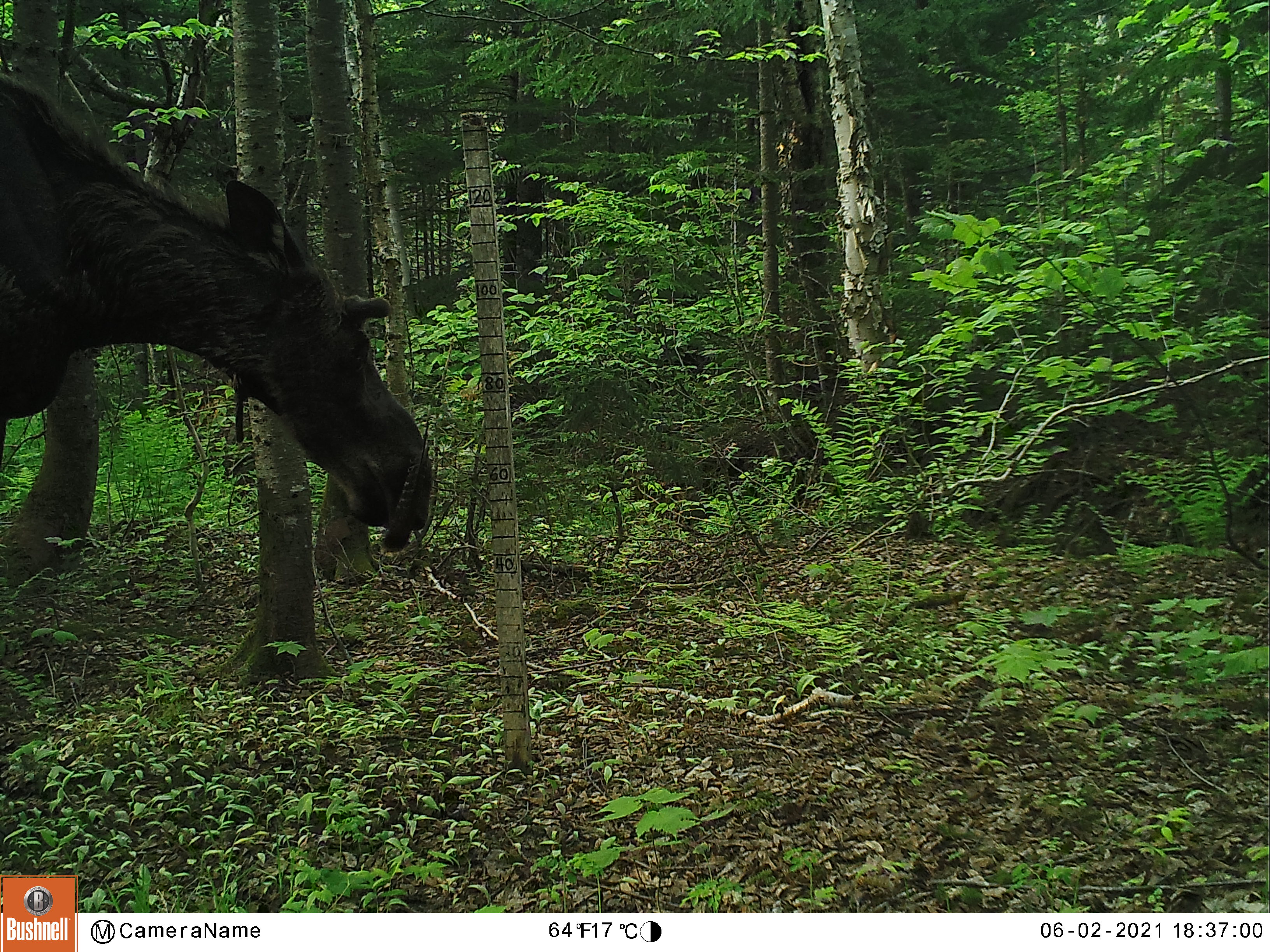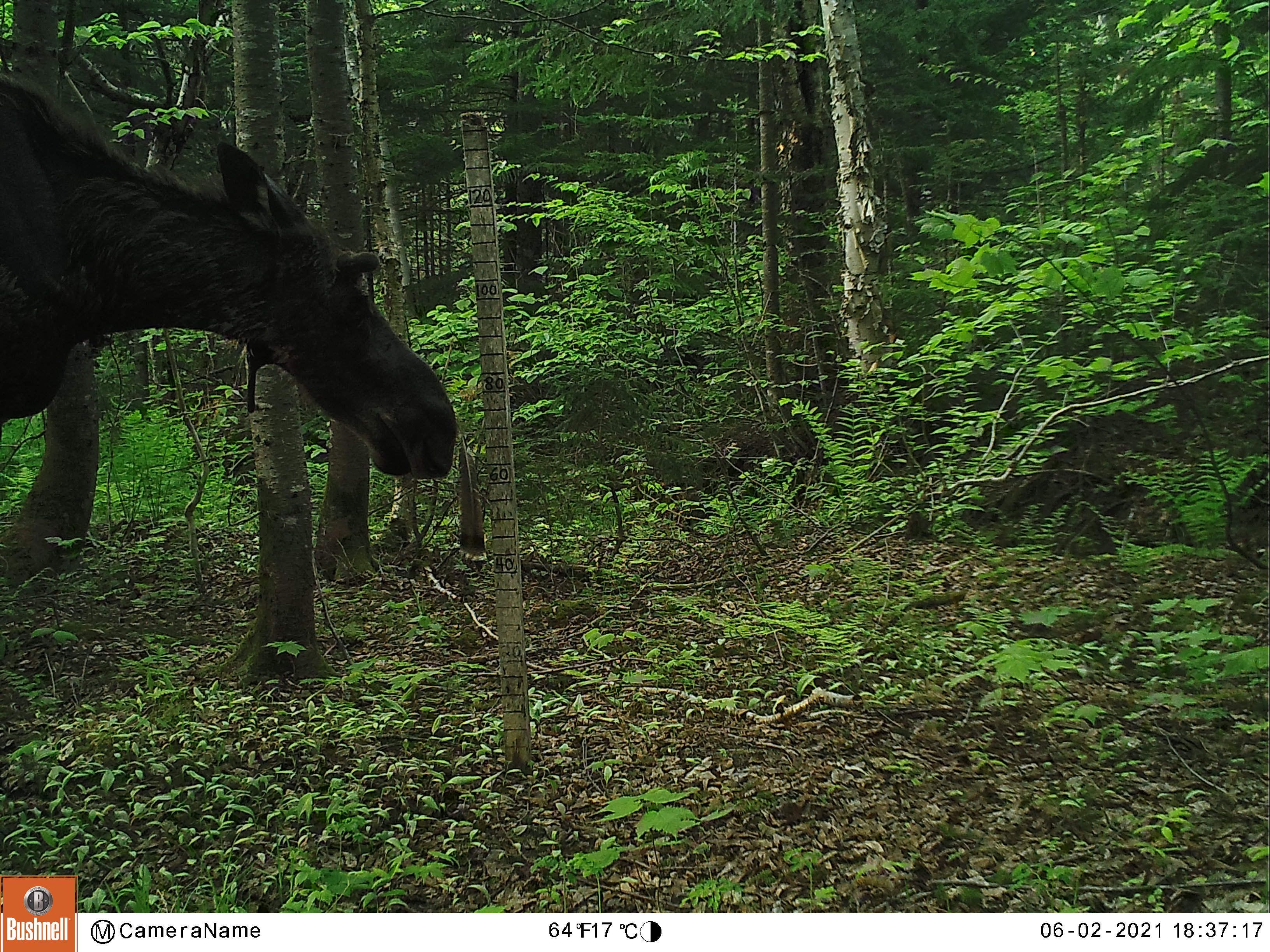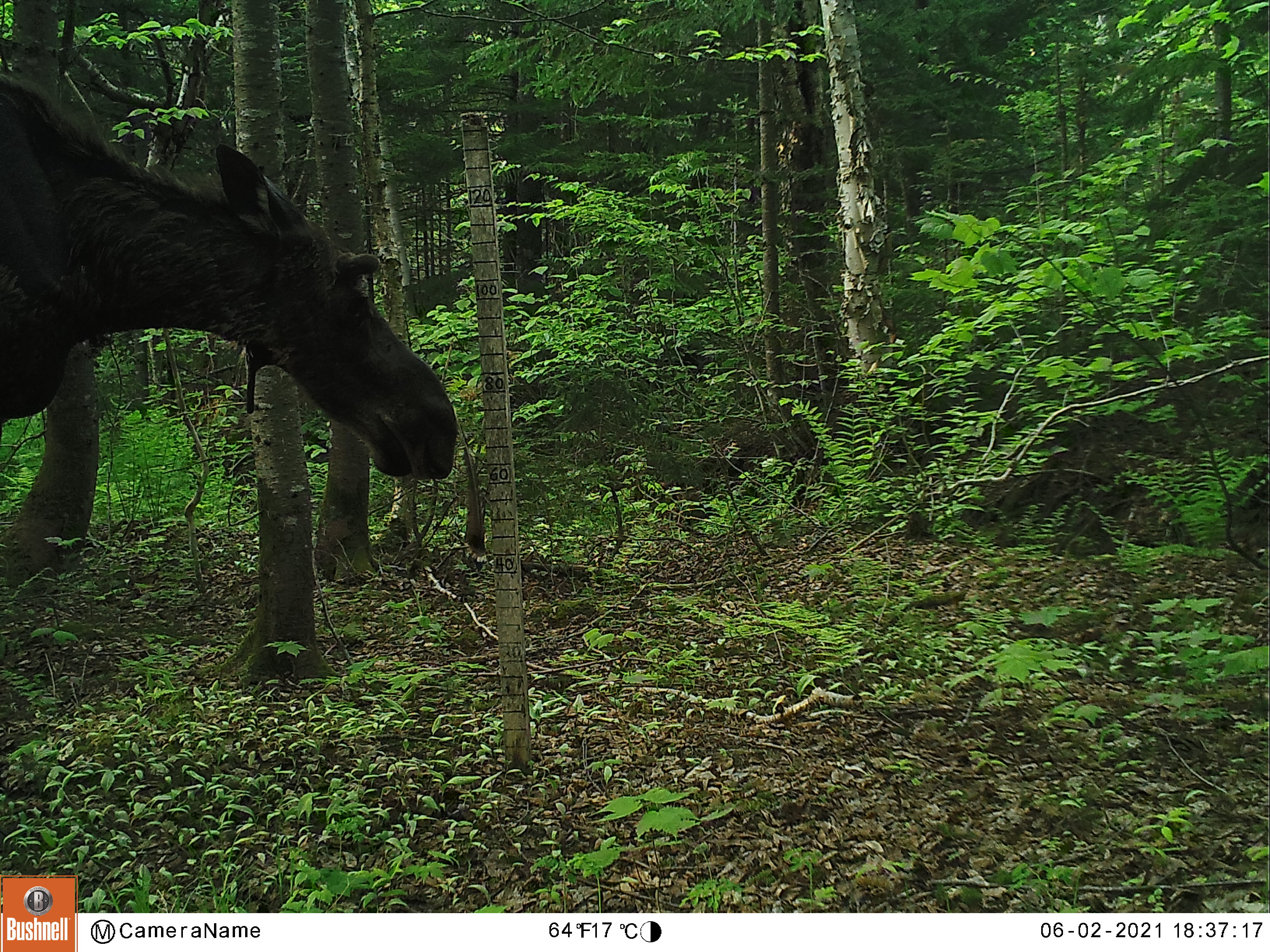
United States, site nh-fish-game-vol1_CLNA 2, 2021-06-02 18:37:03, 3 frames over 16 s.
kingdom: Animalia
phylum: Chordata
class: Mammalia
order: Artiodactyla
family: Cervidae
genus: Alces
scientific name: Alces alces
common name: moose